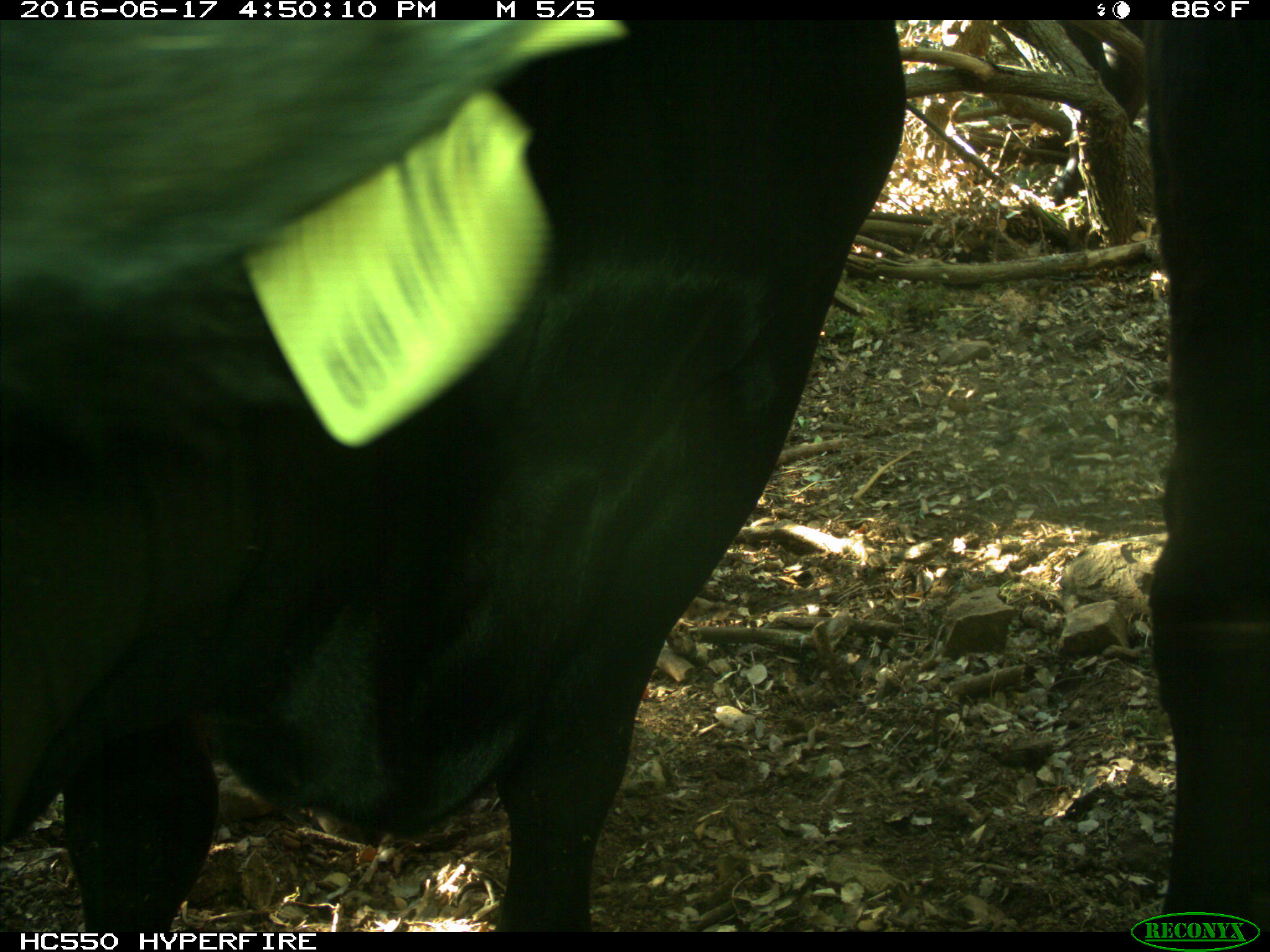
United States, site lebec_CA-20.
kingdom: Animalia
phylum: Chordata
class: Mammalia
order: Artiodactyla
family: Bovidae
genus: Bos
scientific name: Bos taurus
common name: domestic cow